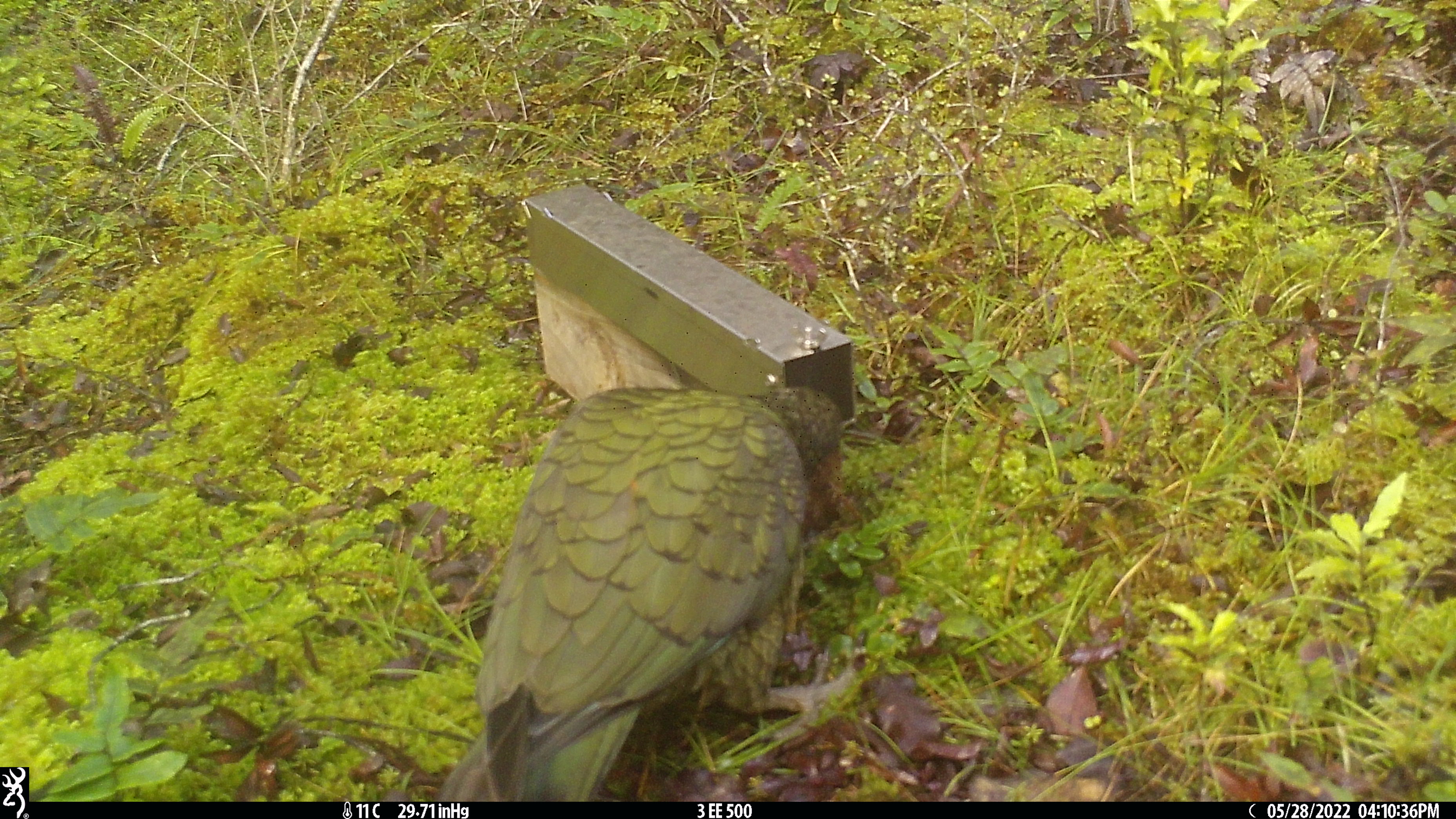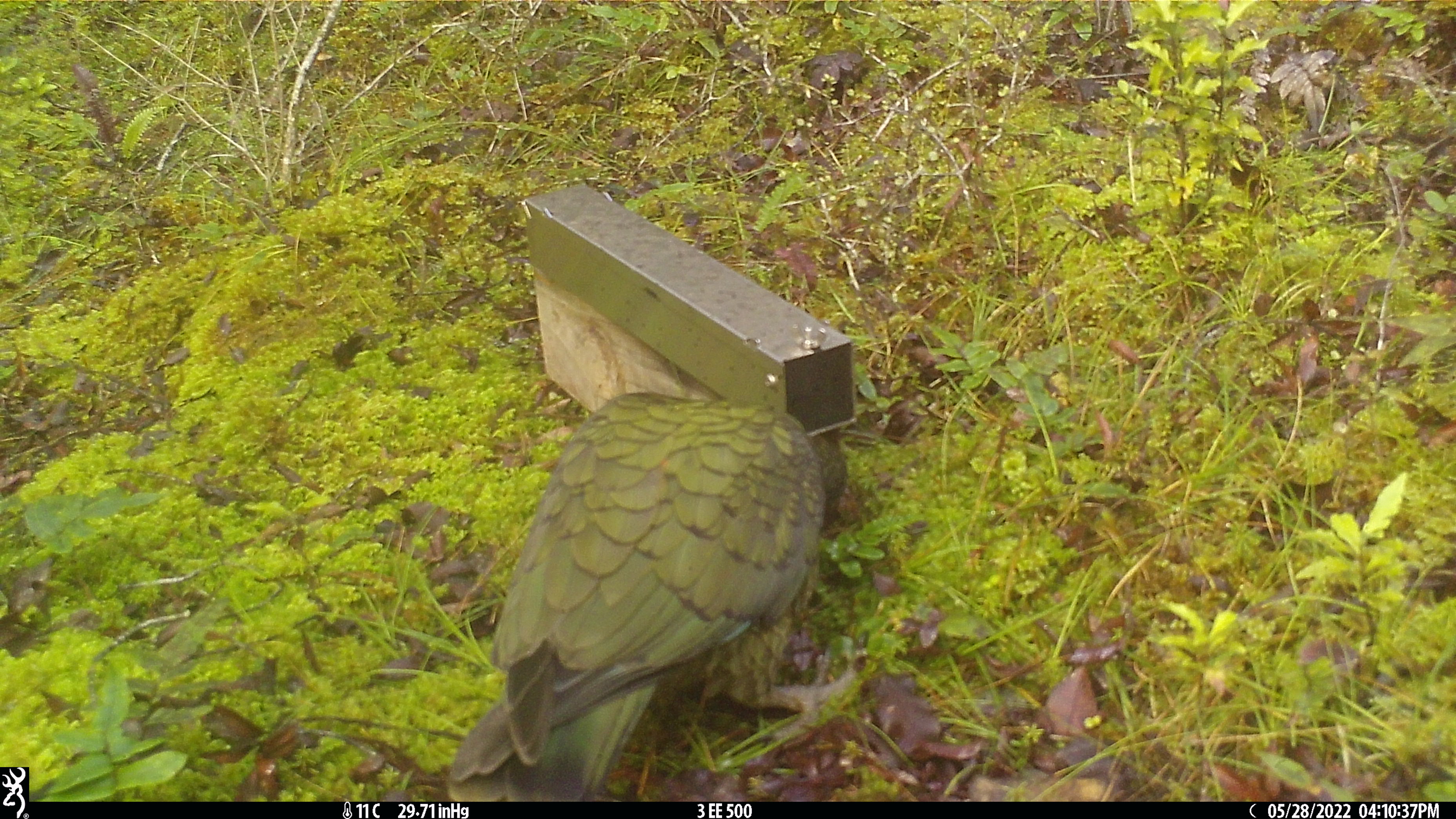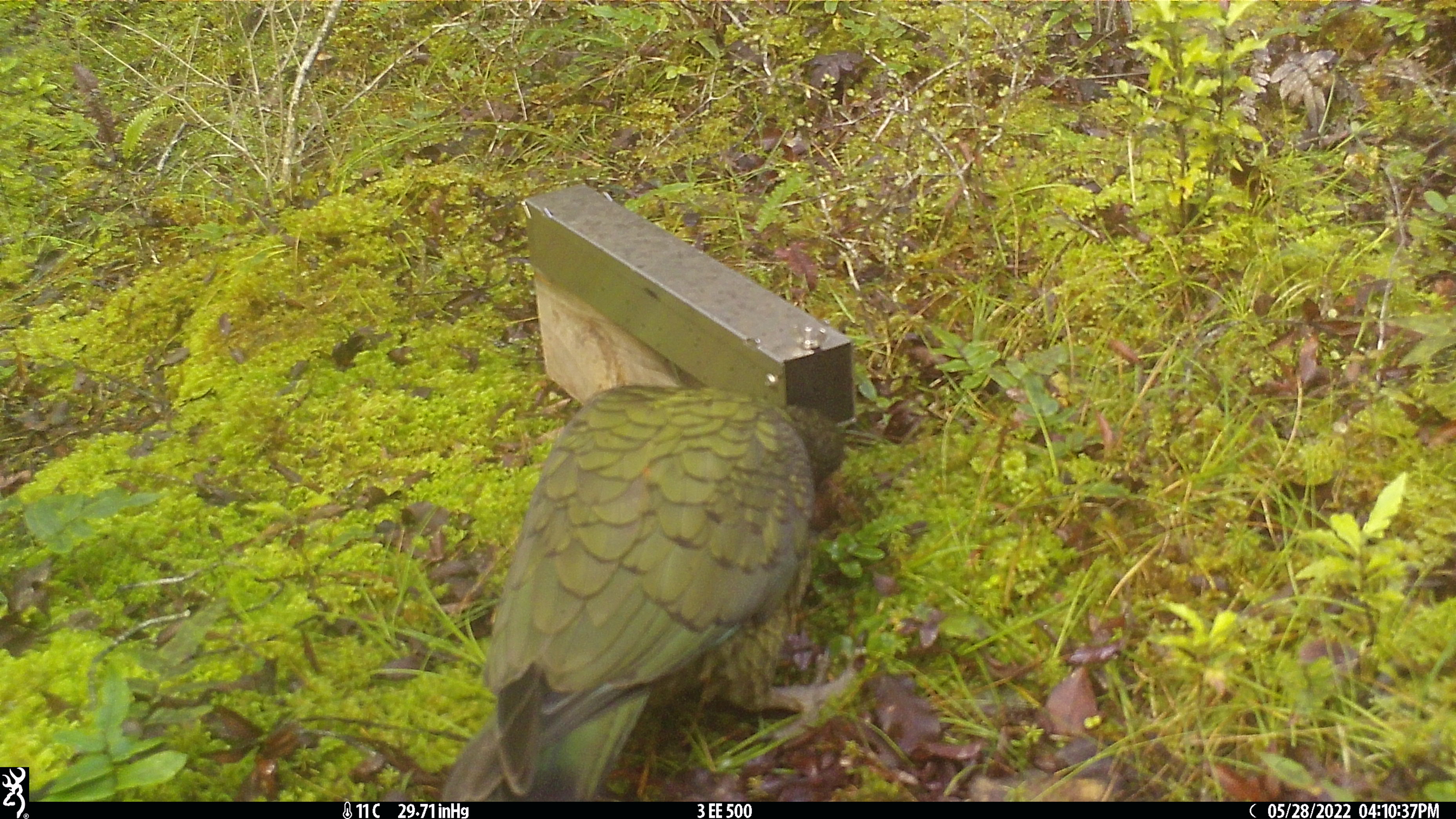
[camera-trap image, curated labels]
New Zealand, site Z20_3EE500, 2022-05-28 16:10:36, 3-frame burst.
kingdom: Animalia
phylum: Chordata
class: Aves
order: Psittaciformes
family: Strigopidae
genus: Nestor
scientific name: Nestor notabilis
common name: kea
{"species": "kea (Nestor notabilis)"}